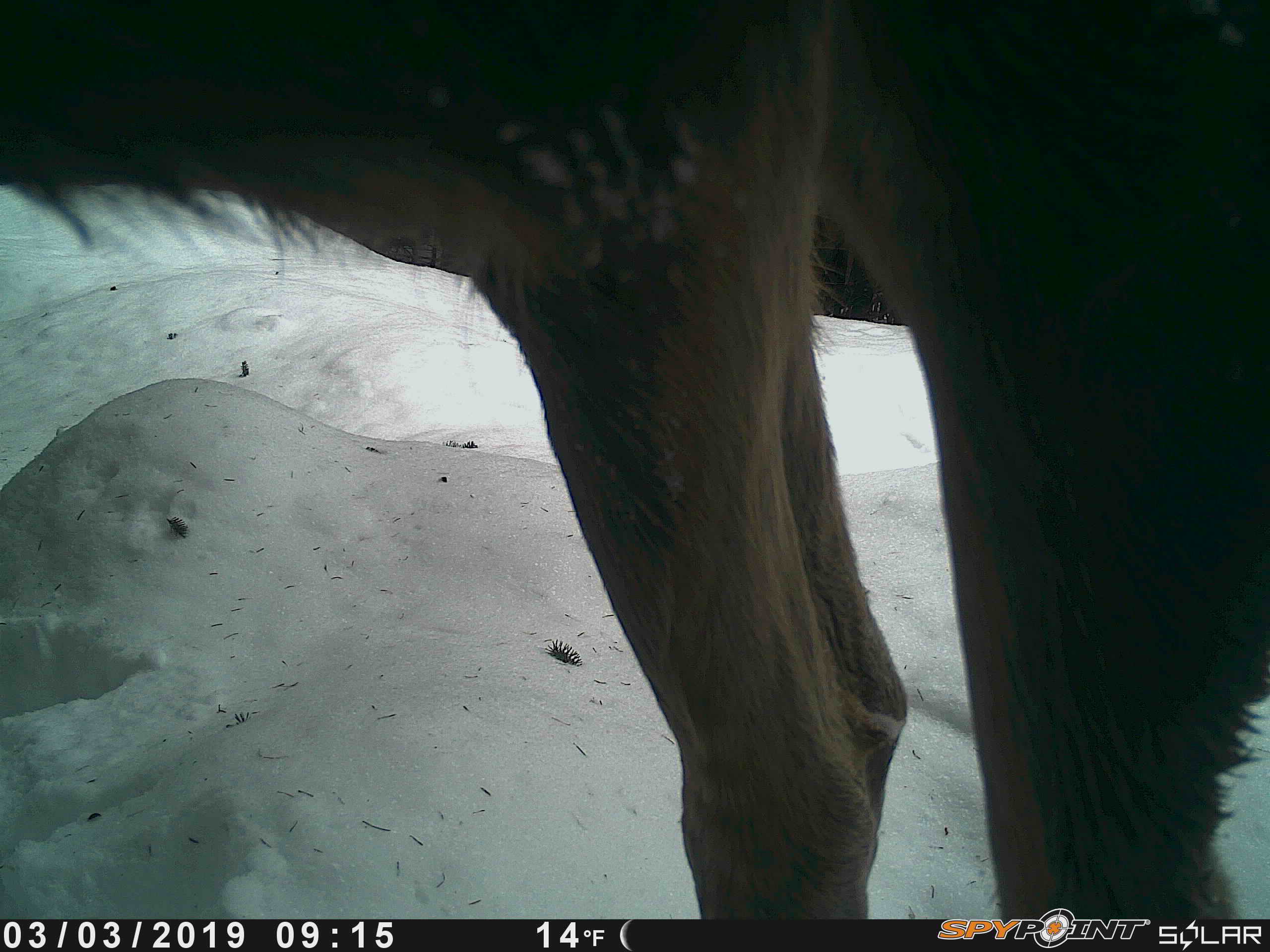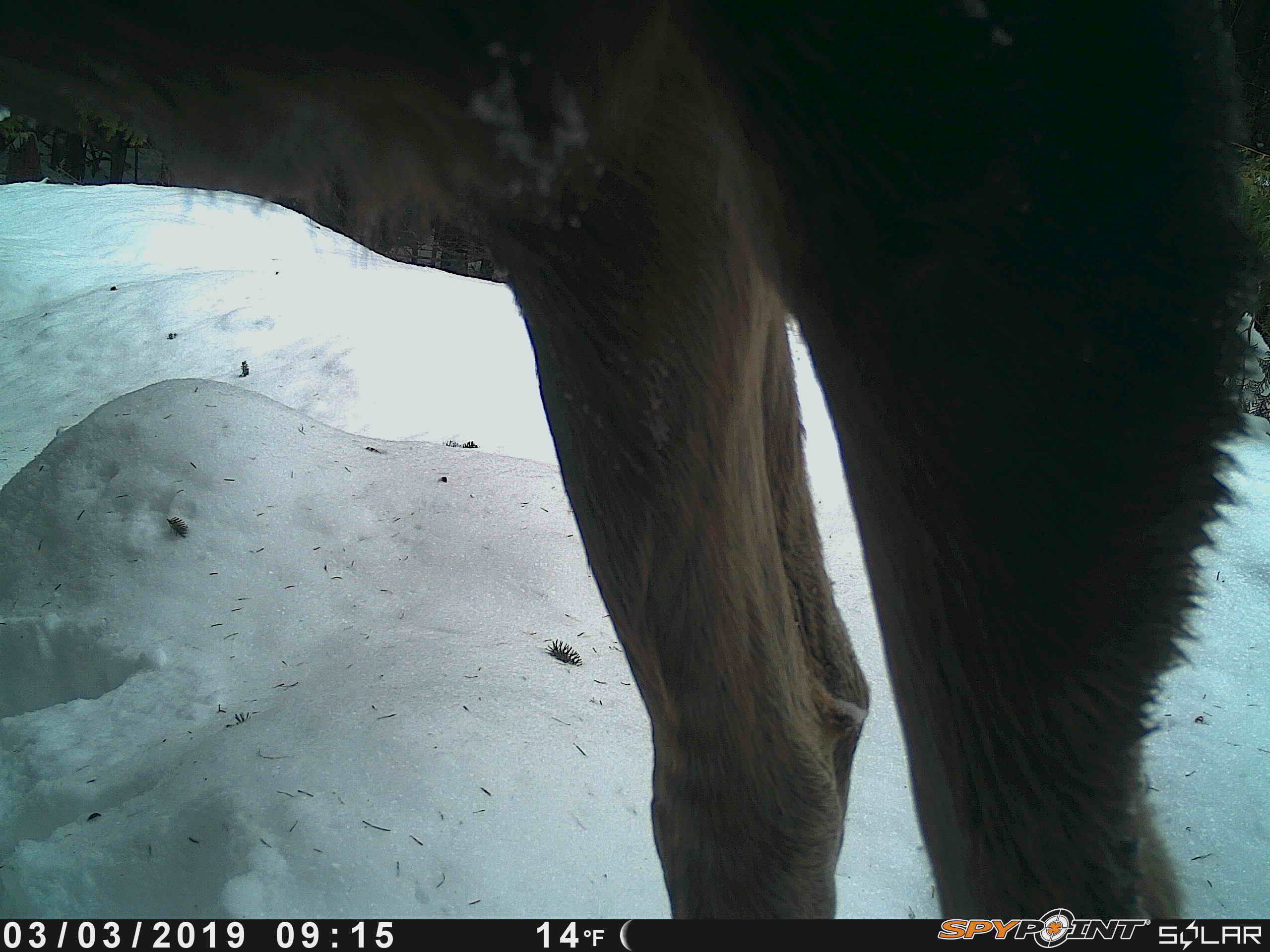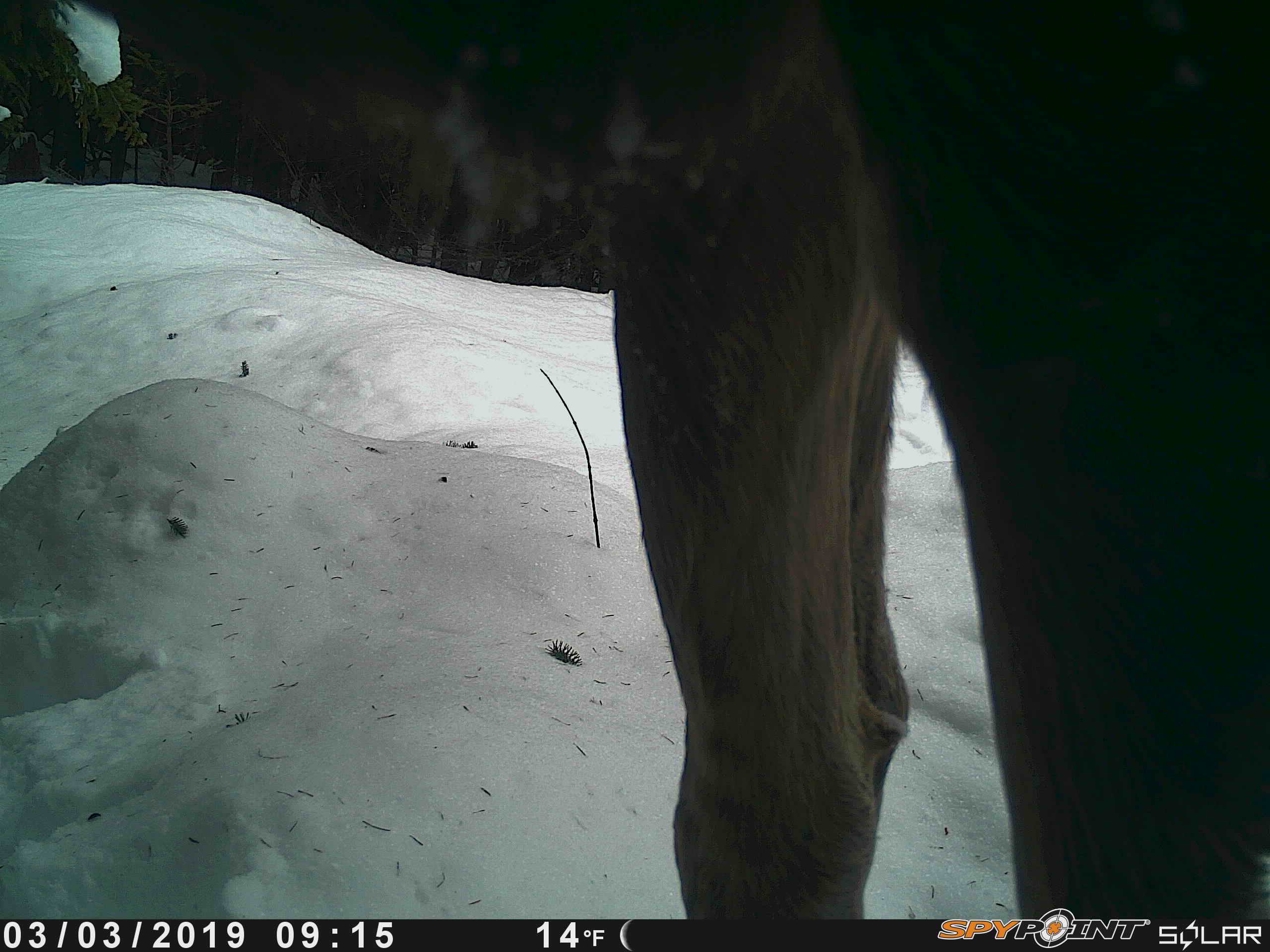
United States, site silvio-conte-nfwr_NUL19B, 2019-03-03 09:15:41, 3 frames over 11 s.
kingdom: Animalia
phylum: Chordata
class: Mammalia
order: Artiodactyla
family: Cervidae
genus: Alces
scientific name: Alces alces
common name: moose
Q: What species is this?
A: Moose (Alces alces).